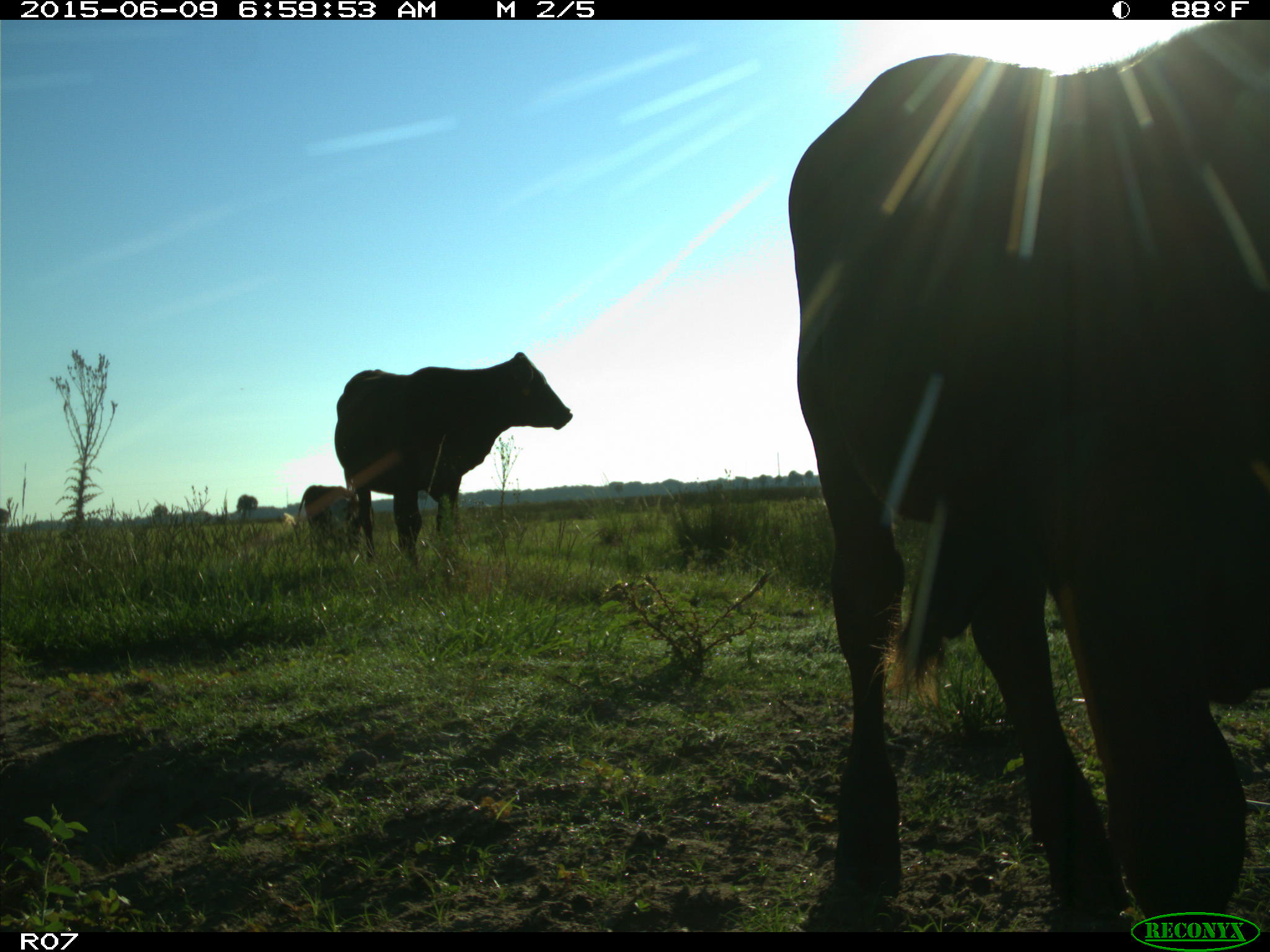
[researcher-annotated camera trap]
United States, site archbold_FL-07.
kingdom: Animalia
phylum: Chordata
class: Mammalia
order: Artiodactyla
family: Bovidae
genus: Bos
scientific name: Bos taurus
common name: domestic cow